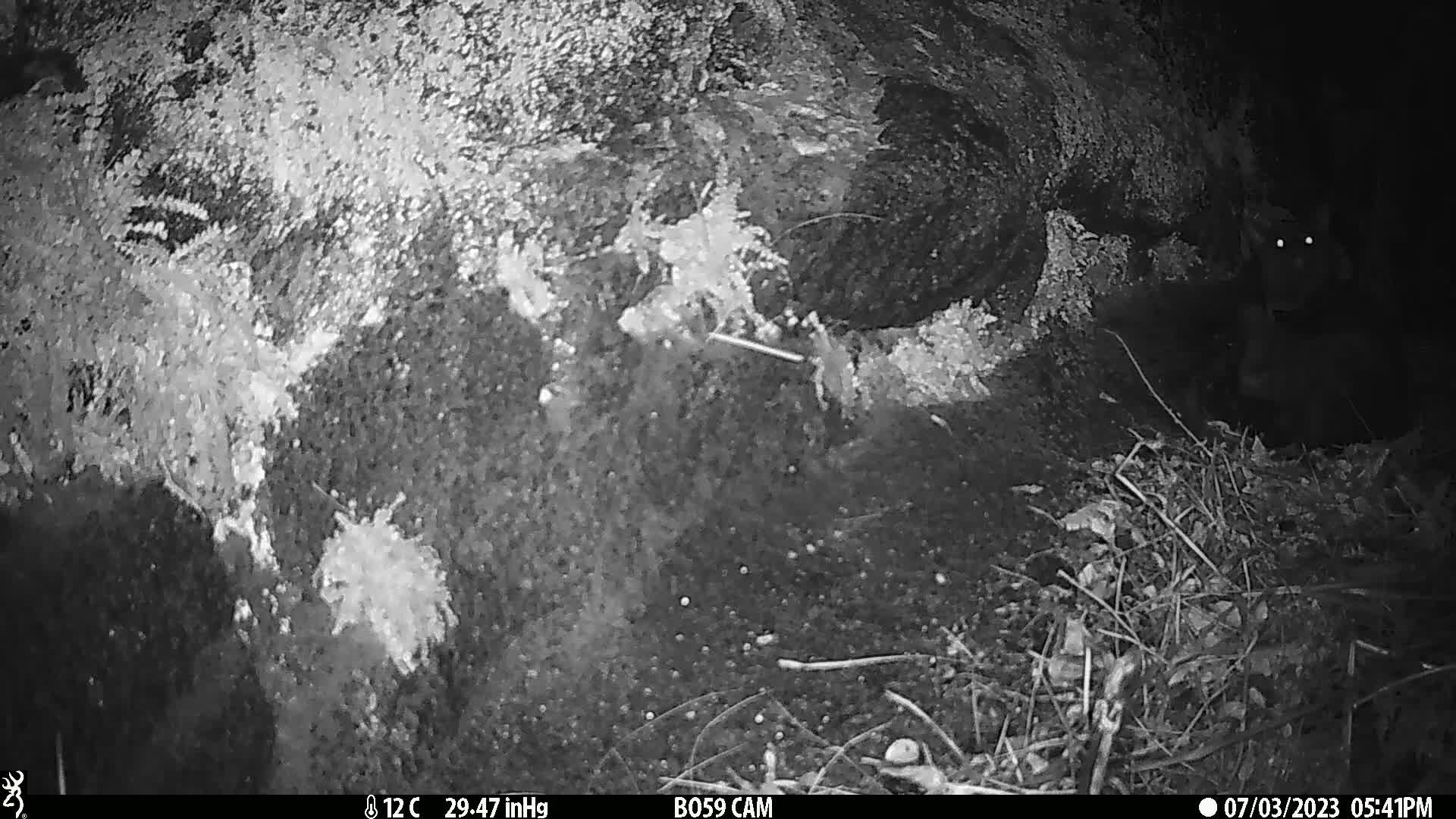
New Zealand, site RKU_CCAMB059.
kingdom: Animalia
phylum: Chordata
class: Mammalia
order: Carnivora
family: Felidae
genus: Felis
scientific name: Felis catus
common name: domestic cat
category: cat